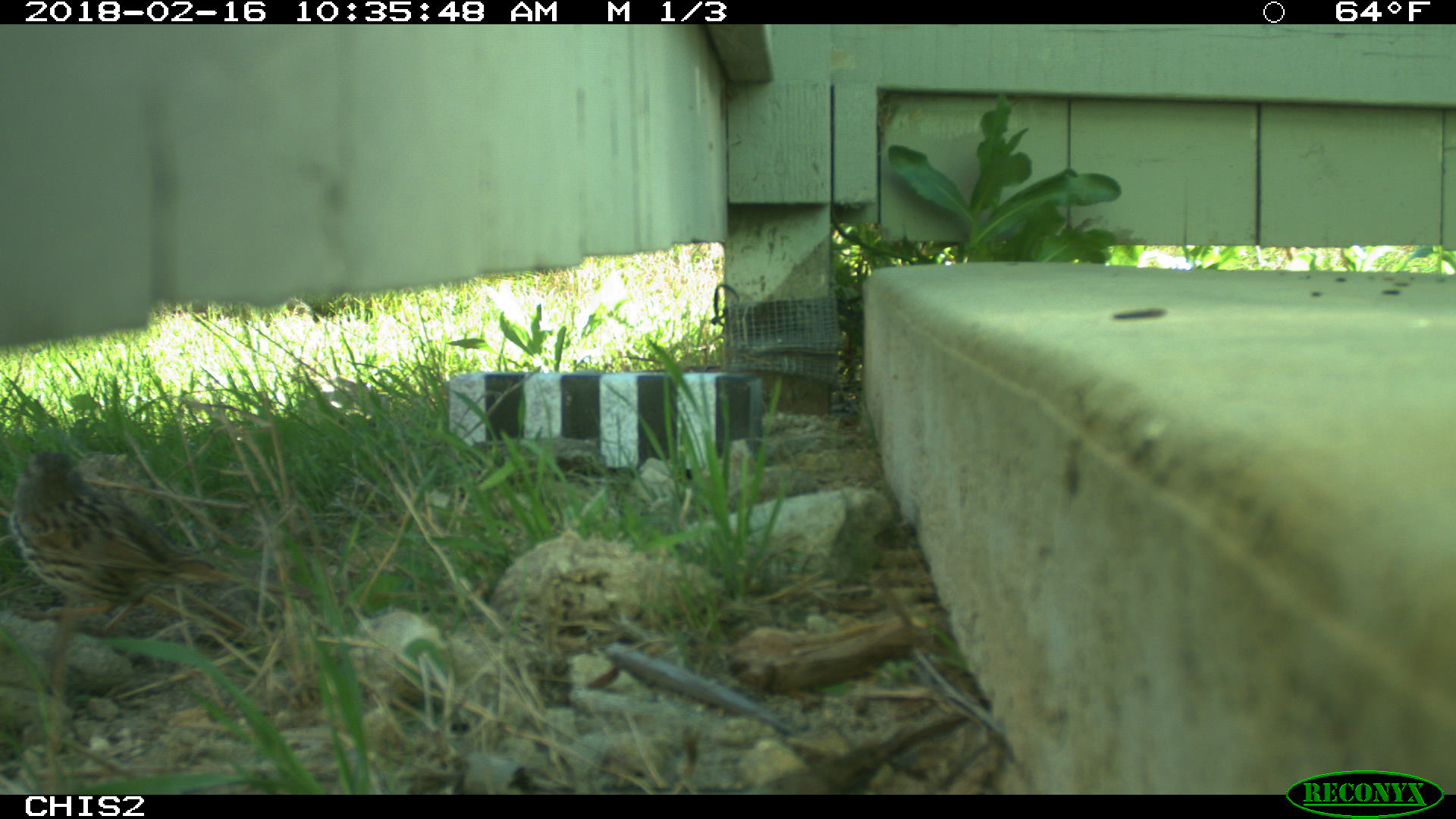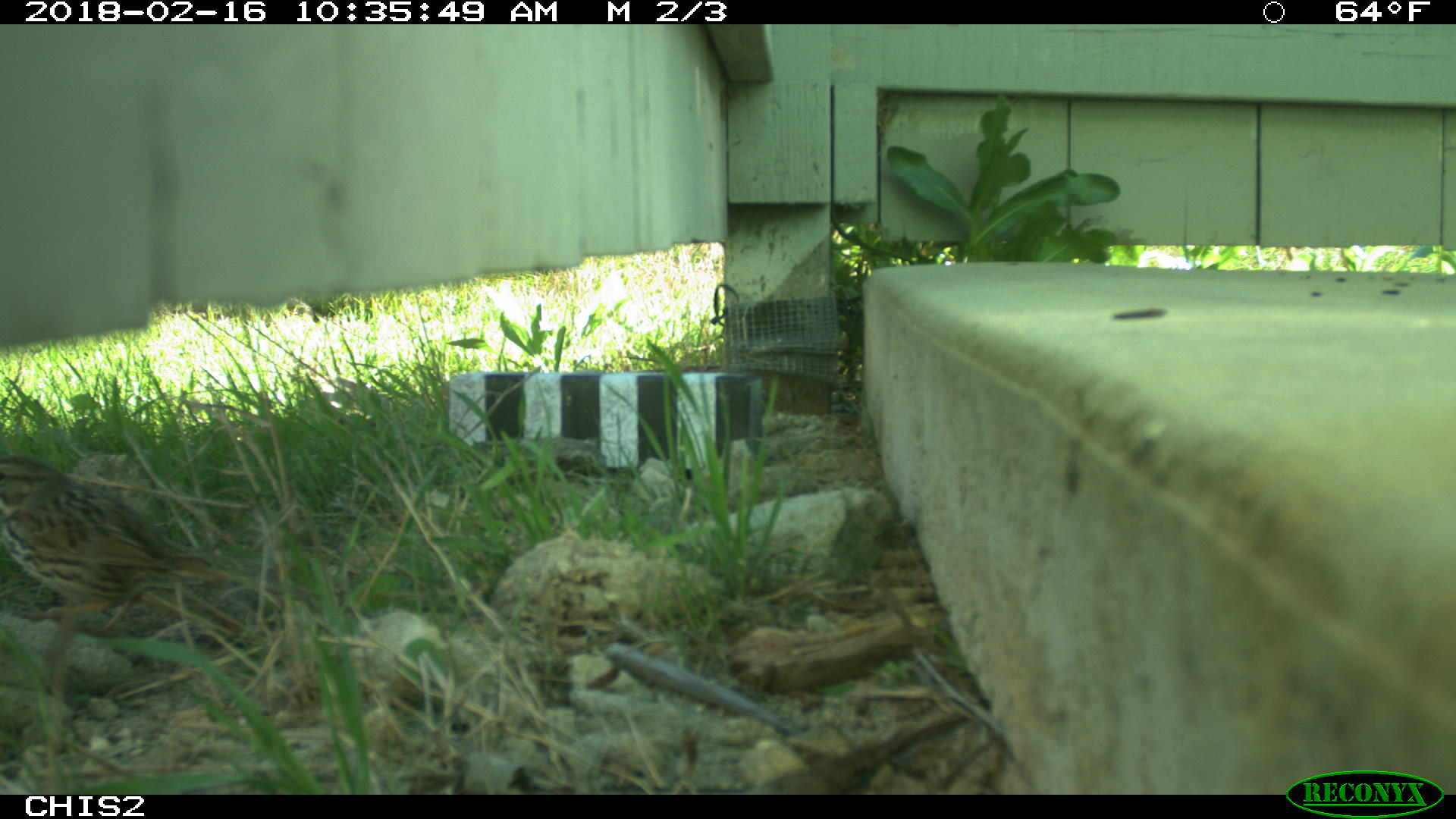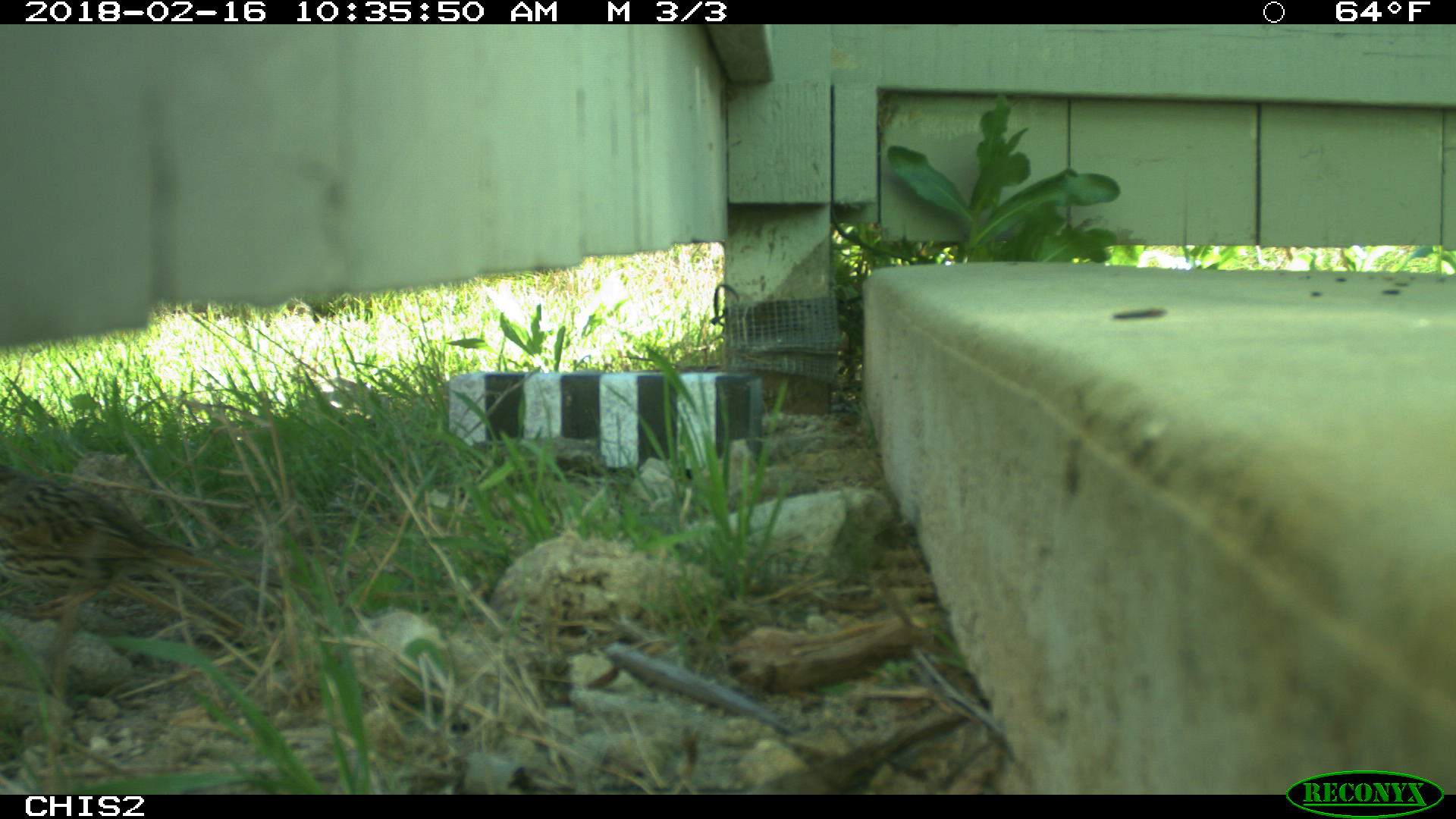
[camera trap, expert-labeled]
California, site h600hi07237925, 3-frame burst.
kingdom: Animalia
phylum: Chordata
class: Aves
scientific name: Aves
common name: bird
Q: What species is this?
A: Bird (Aves).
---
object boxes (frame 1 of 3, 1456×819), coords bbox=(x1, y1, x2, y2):
bird: bbox=(7, 447, 311, 637)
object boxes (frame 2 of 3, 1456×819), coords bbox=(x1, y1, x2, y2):
bird: bbox=(0, 456, 306, 637)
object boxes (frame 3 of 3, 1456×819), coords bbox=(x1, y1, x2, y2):
bird: bbox=(0, 465, 222, 620)